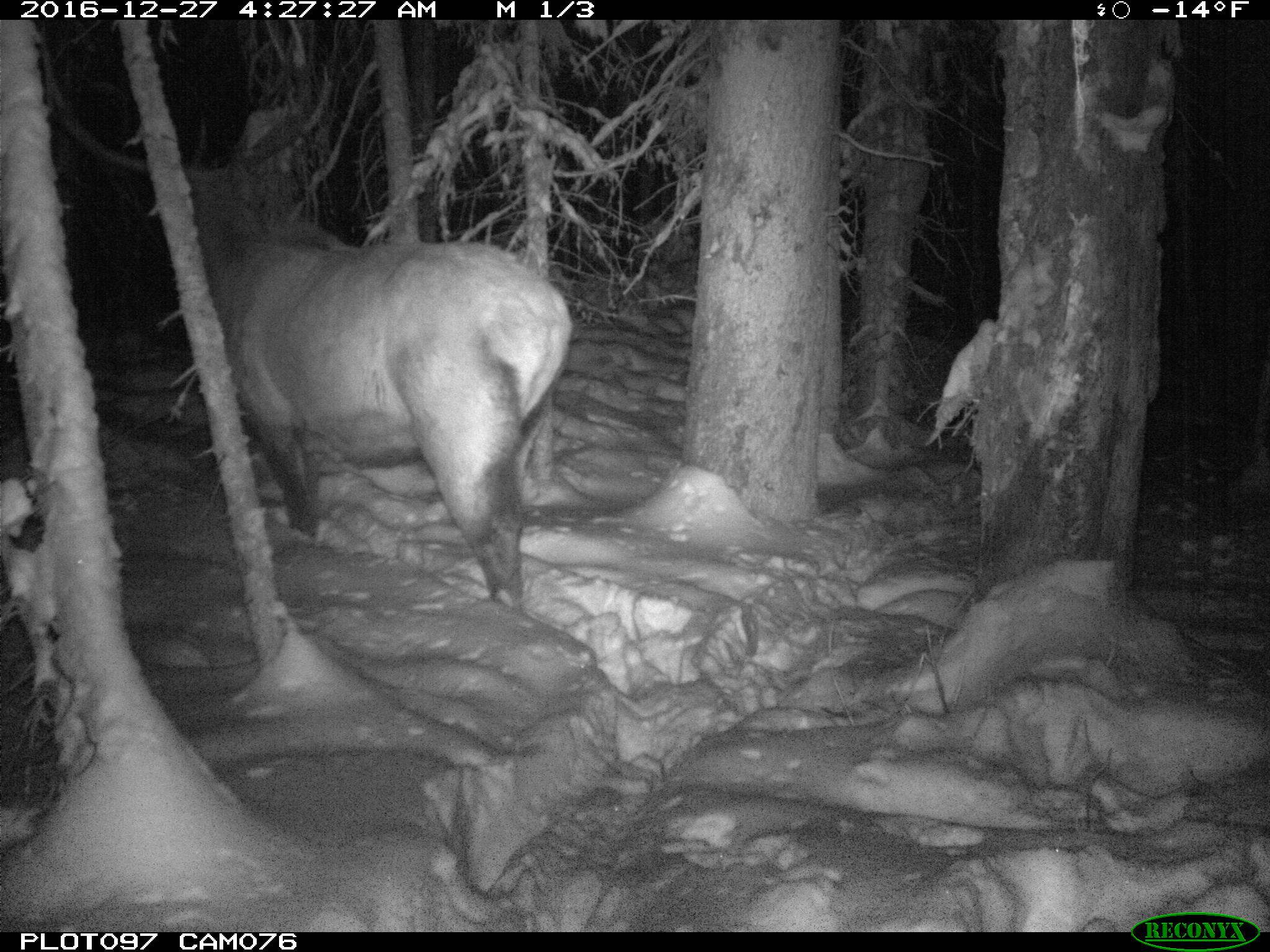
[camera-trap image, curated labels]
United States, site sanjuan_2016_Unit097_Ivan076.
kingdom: Animalia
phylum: Chordata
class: Mammalia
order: Artiodactyla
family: Cervidae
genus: Cervus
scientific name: Cervus elaphus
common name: red deer